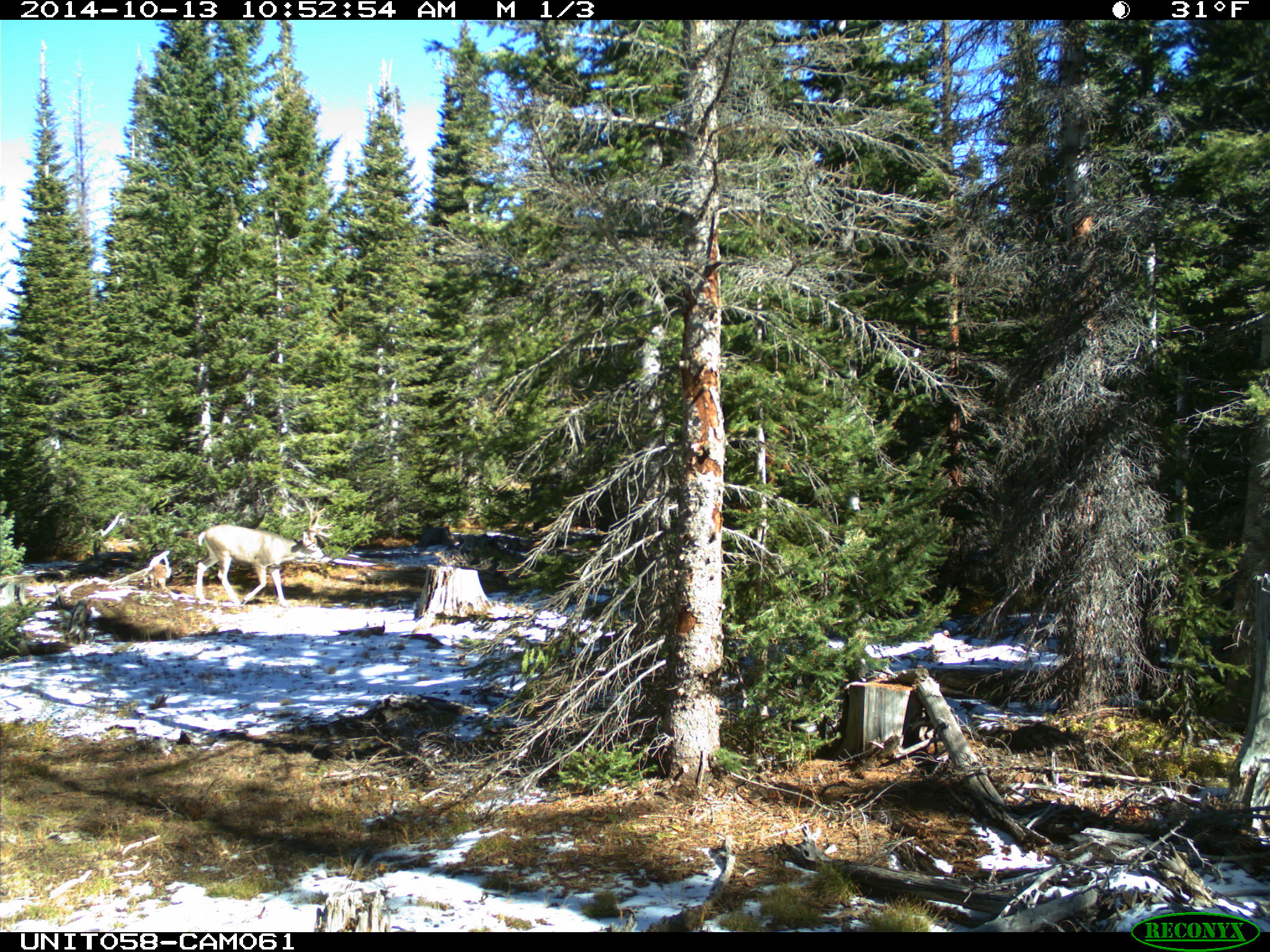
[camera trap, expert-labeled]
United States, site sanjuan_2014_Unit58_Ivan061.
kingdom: Animalia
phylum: Chordata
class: Mammalia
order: Artiodactyla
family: Cervidae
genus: Odocoileus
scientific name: Odocoileus hemionus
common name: mule deer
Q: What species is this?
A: Odocoileus hemionus (mule deer).